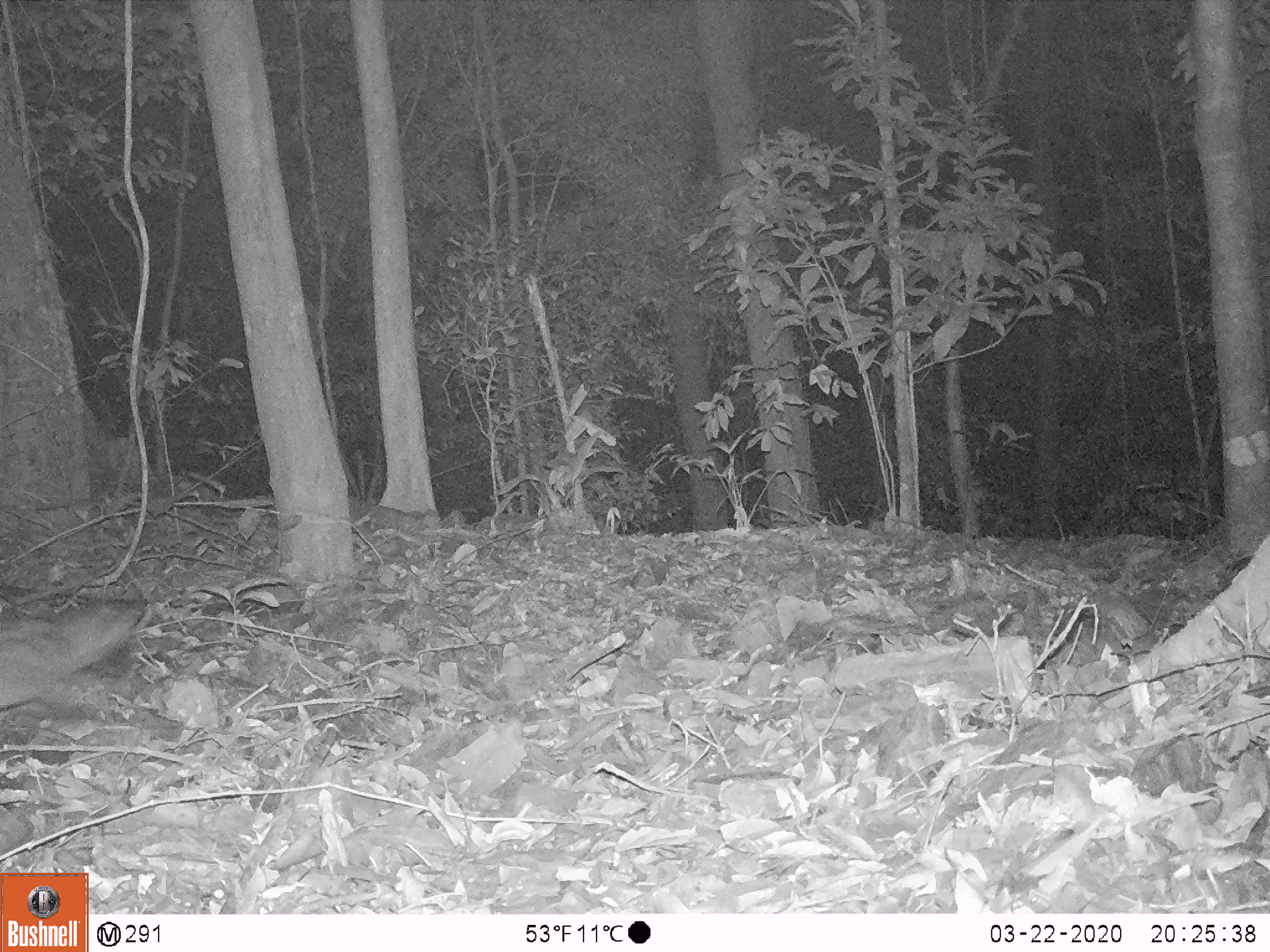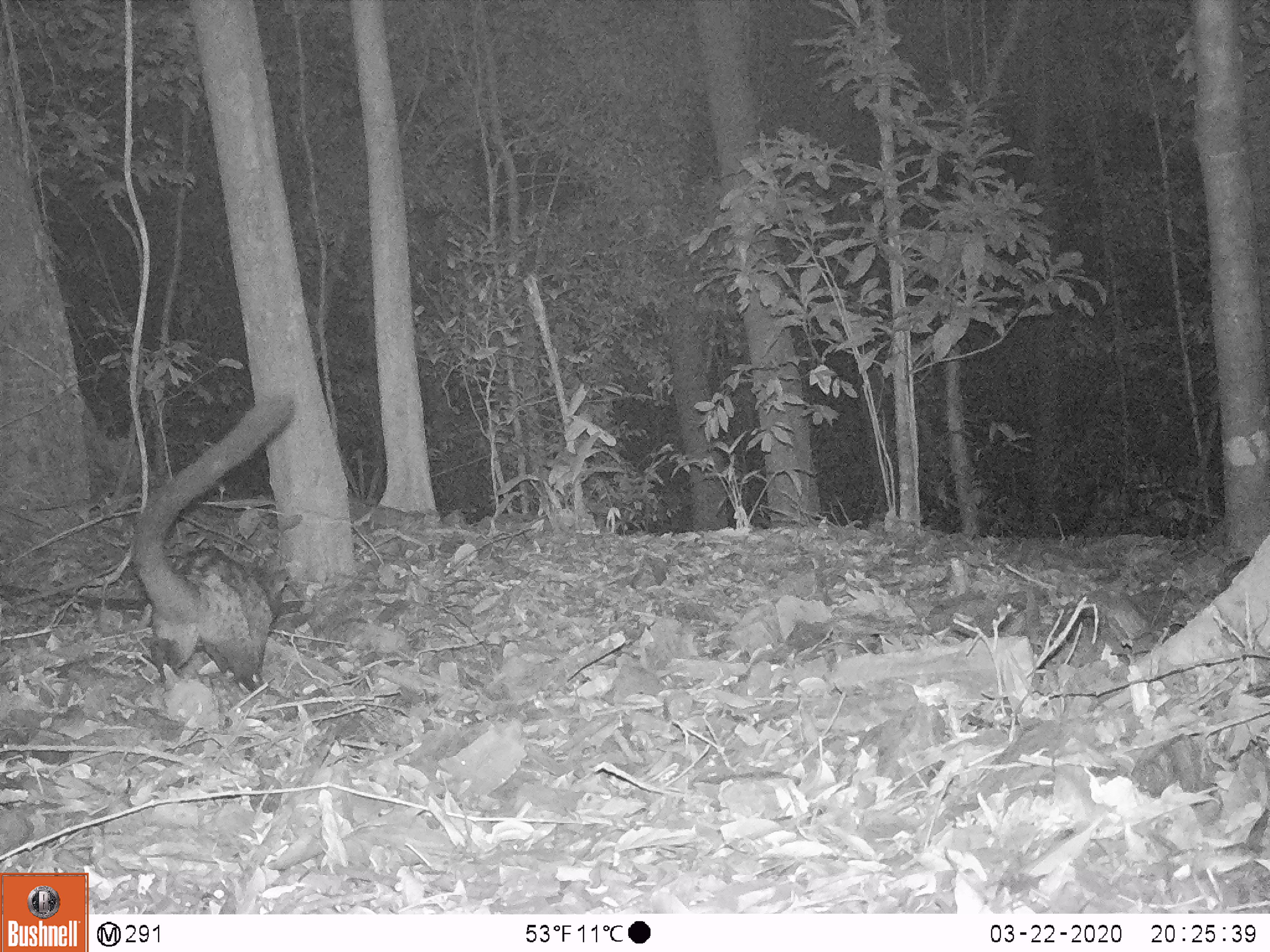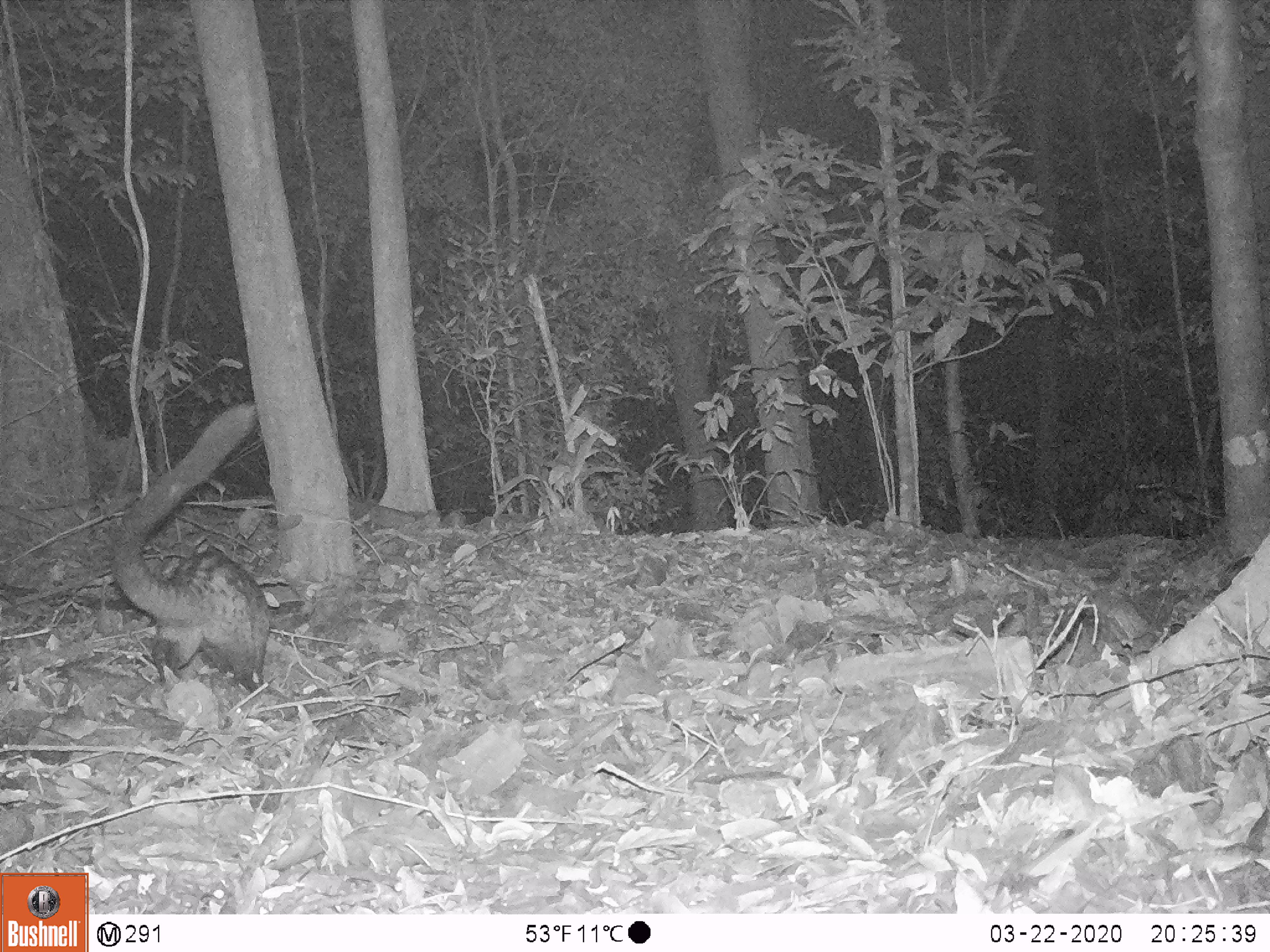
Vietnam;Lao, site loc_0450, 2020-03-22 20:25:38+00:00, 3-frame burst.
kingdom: Animalia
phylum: Chordata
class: Mammalia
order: Carnivora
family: Viverridae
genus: Paradoxurus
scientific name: Paradoxurus hermaphroditus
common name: common palm civet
Common palm civet (Paradoxurus hermaphroditus). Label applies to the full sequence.